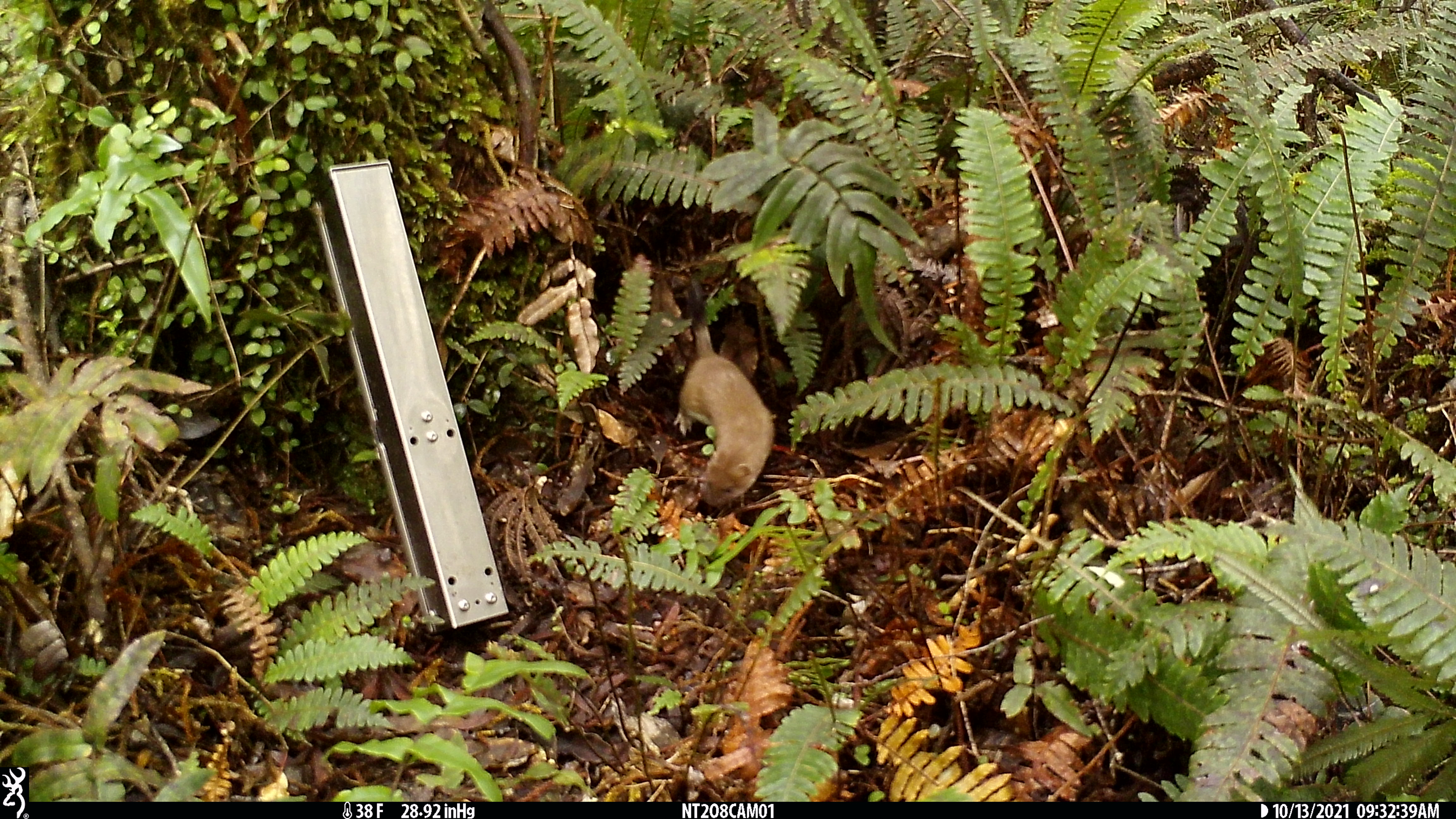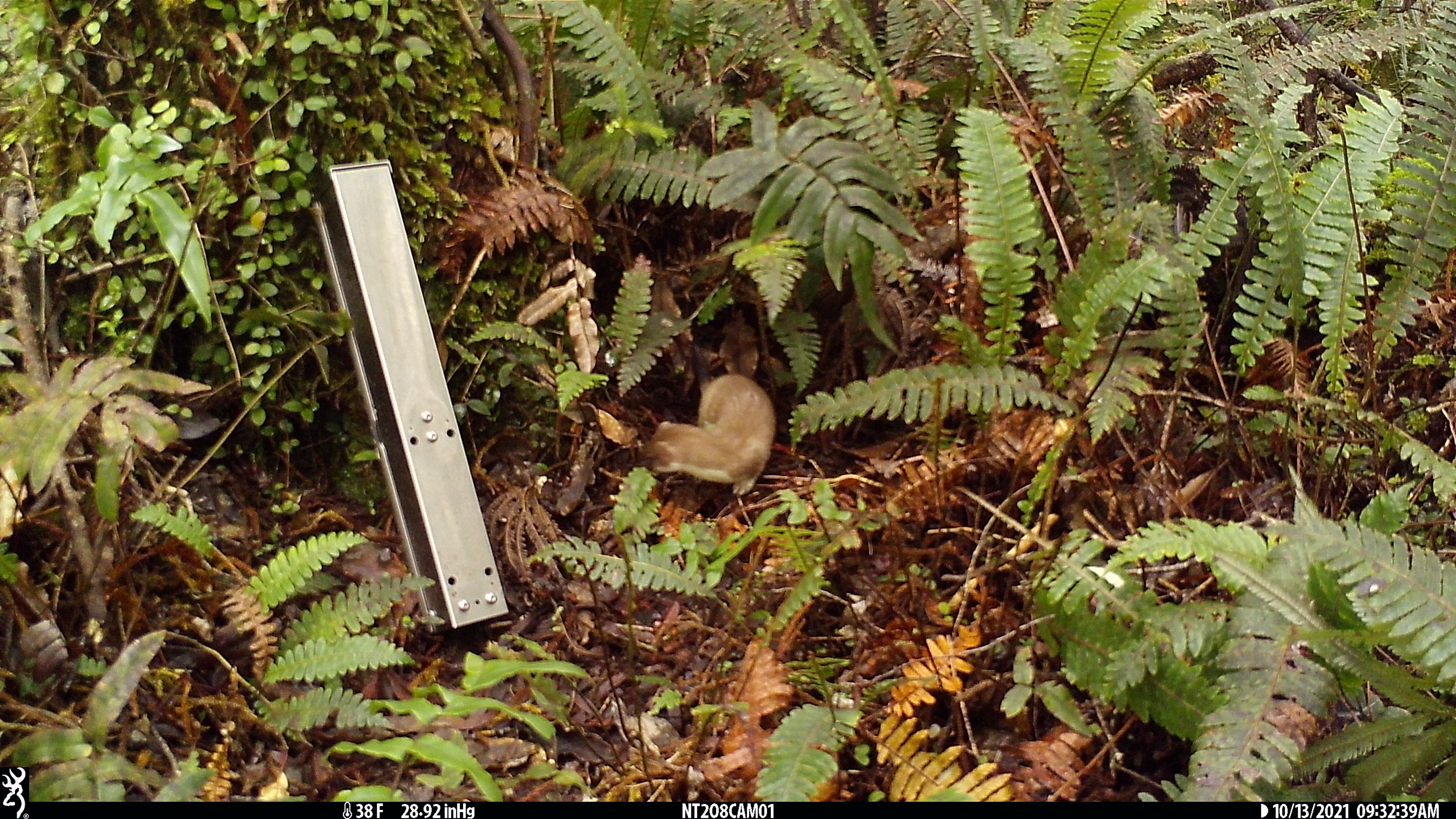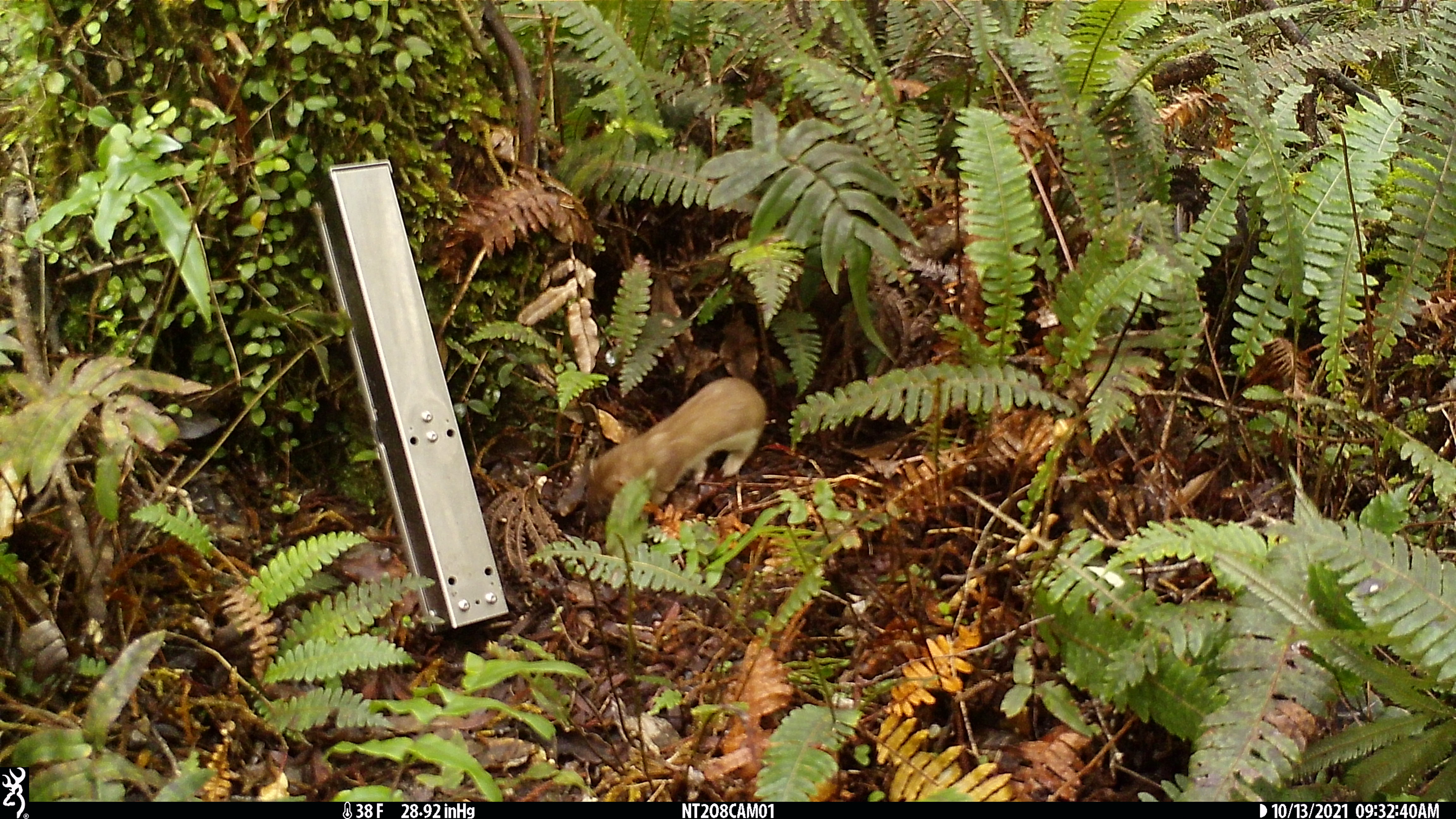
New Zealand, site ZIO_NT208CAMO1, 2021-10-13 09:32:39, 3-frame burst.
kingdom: Animalia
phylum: Chordata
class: Mammalia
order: Carnivora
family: Mustelidae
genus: Mustela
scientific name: Mustela erminea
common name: stoat